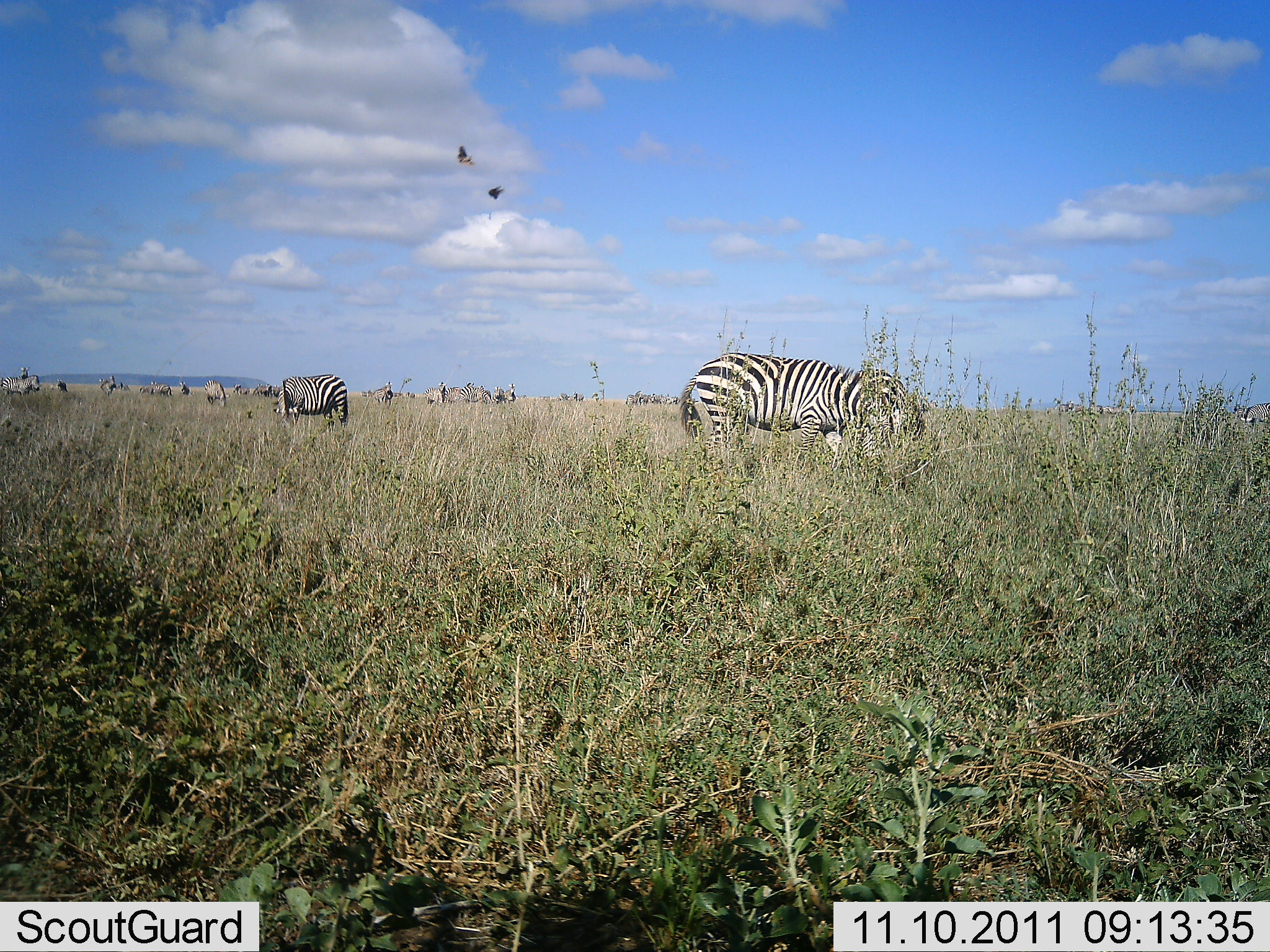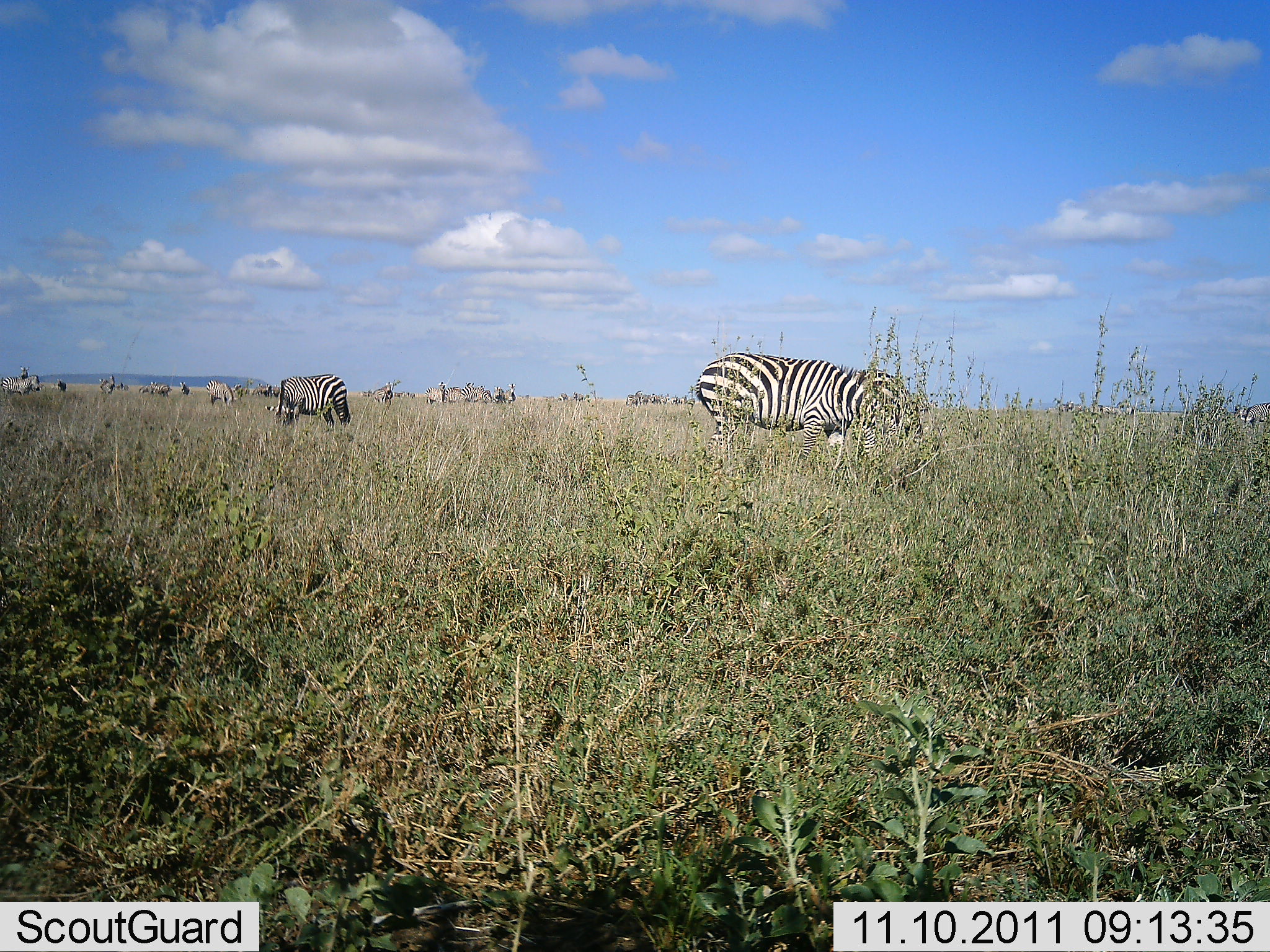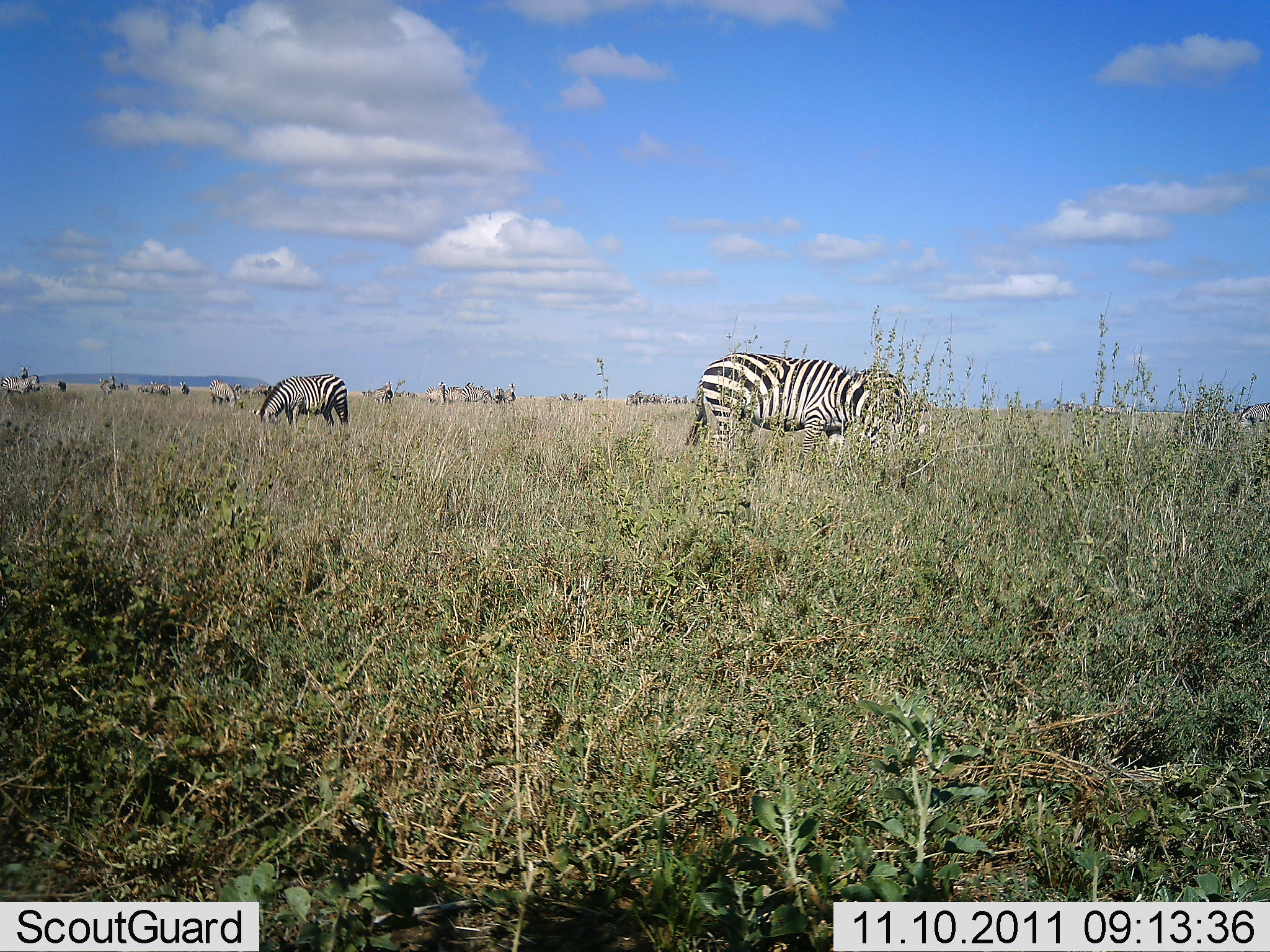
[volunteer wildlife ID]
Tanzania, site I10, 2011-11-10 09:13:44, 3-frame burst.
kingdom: Animalia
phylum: Chordata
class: Mammalia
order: Perissodactyla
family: Equidae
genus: Equus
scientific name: Equus quagga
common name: plains zebra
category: zebra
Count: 4.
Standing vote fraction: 35%.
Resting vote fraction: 0%.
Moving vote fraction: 0%.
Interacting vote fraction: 0%.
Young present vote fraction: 0%.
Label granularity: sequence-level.